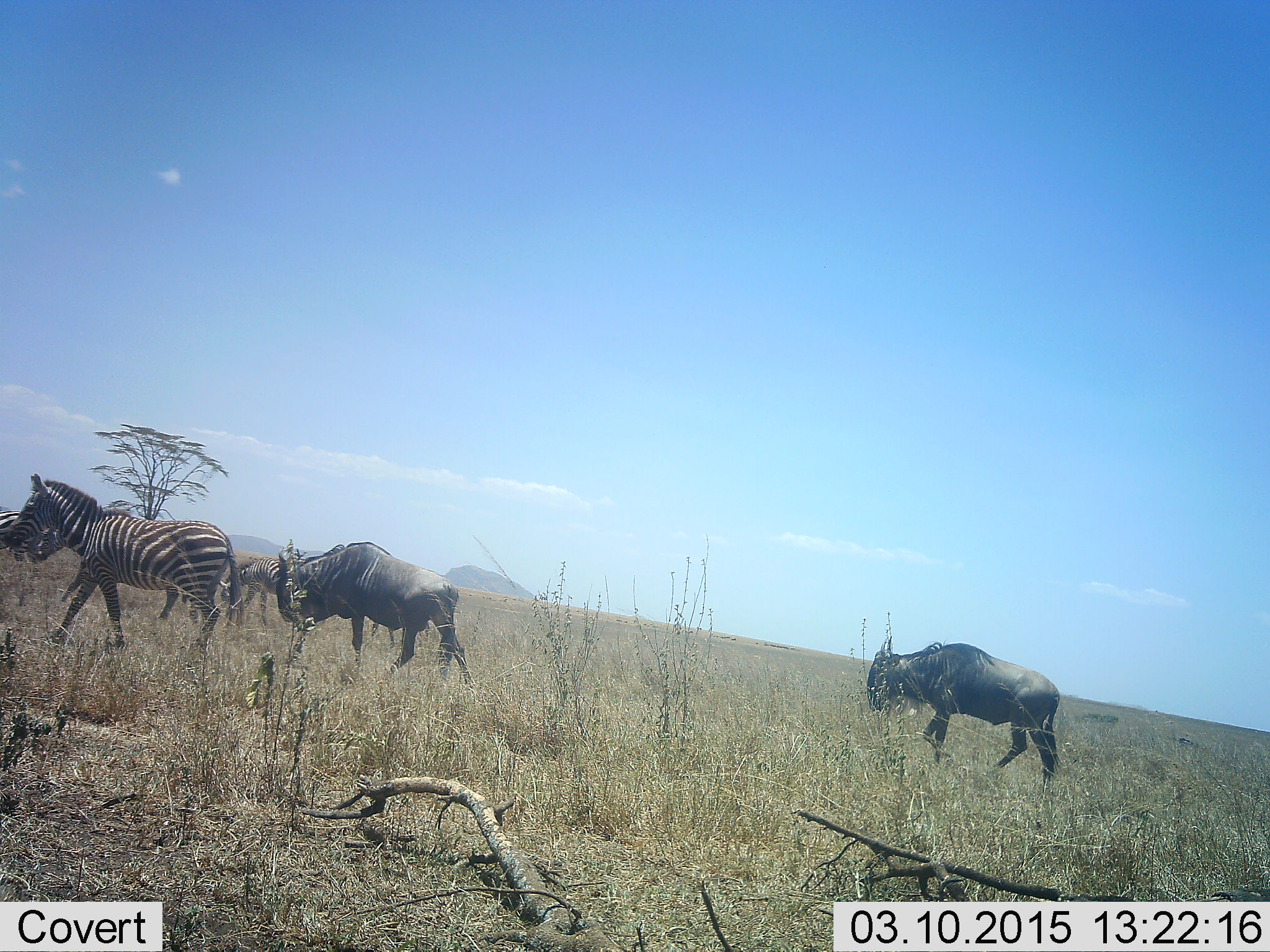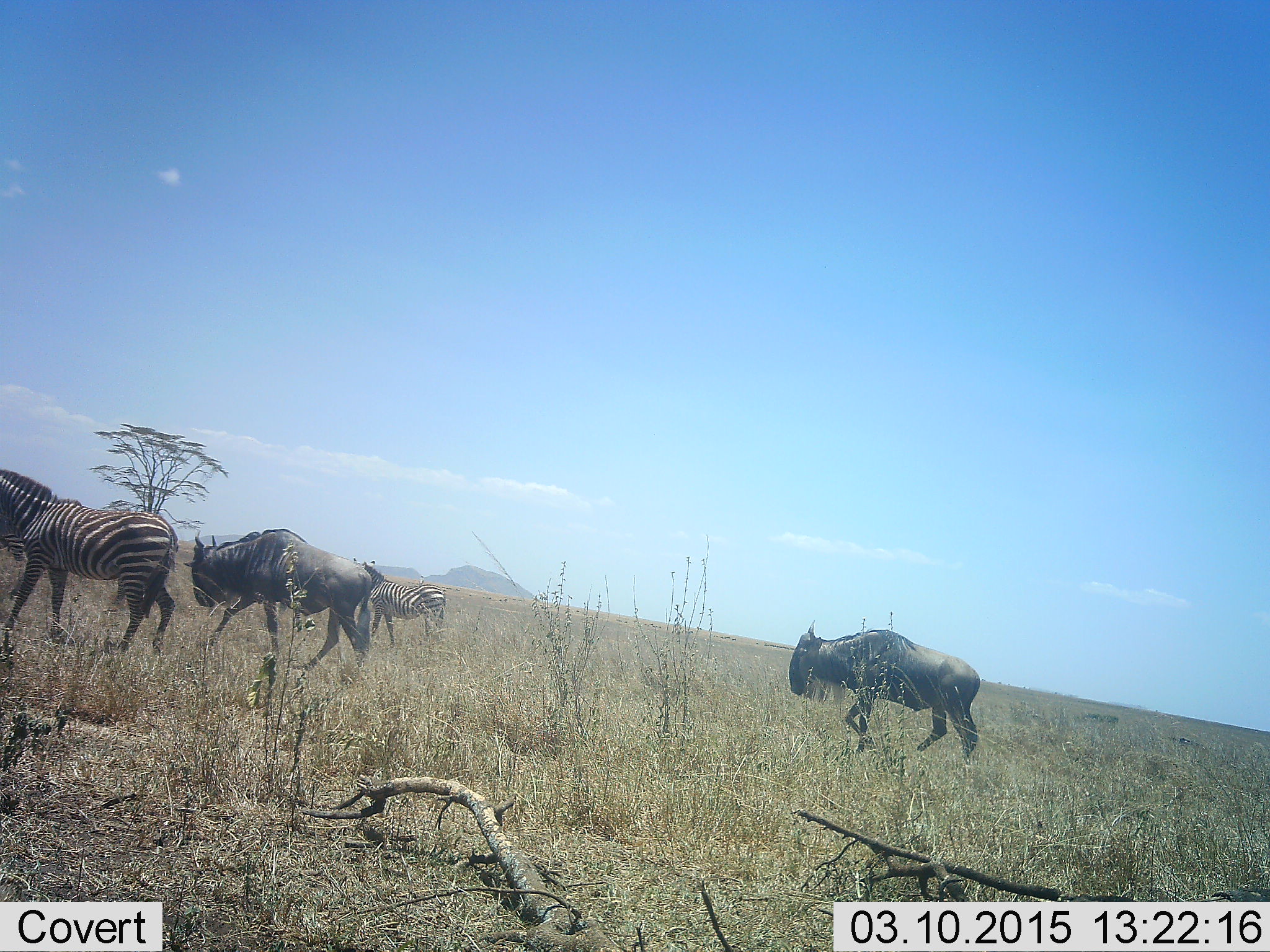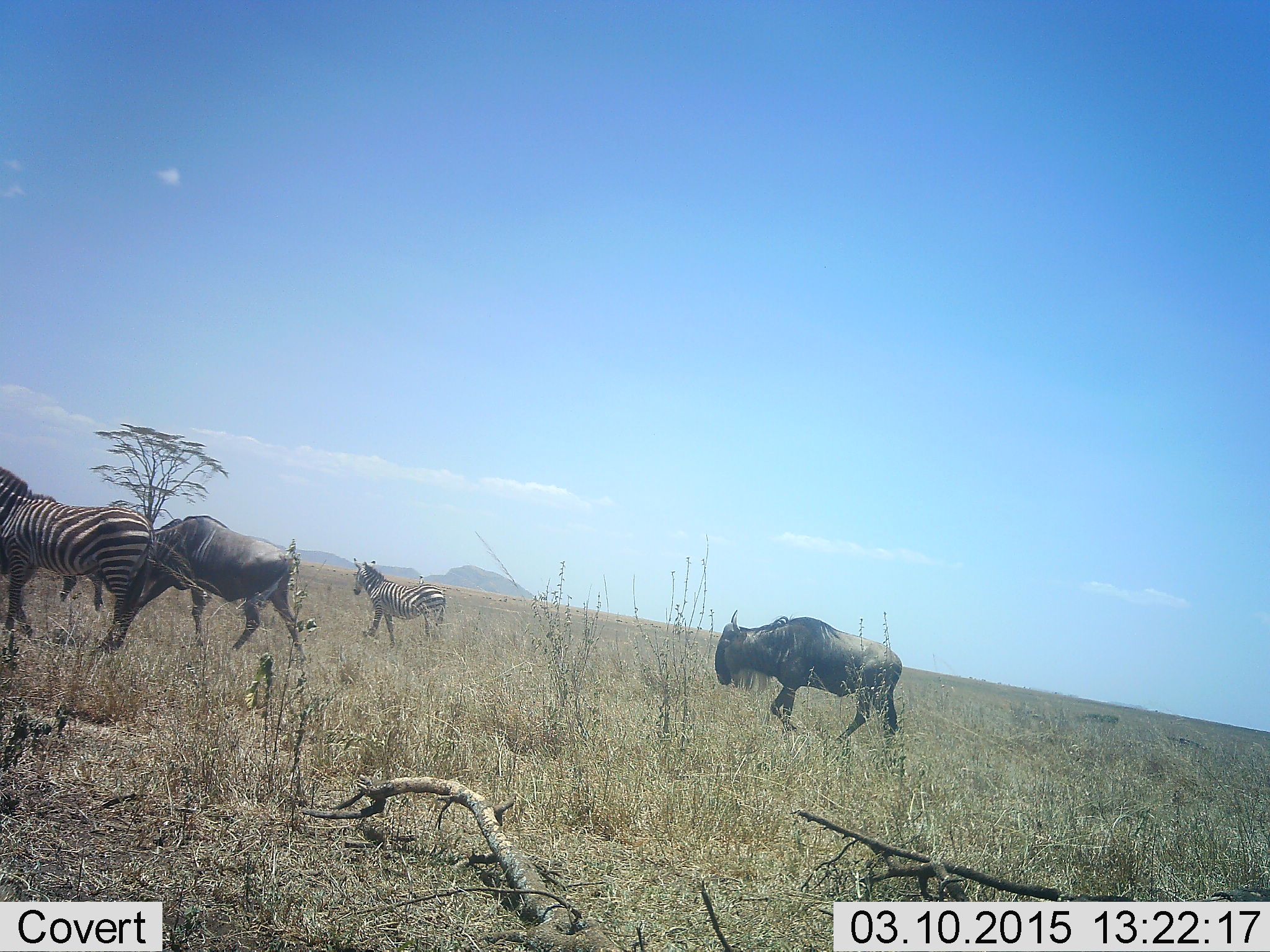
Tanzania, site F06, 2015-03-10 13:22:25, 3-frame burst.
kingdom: Animalia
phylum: Chordata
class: Mammalia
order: Artiodactyla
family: Bovidae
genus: Connochaetes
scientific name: Connochaetes taurinus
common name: blue wildebeest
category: wildebeest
Wildebeest (blue wildebeest) (Connochaetes taurinus), count 2. Behavior (volunteer vote fractions): standing 9%, resting 0%, moving 100%, interacting 0%. Young present (vote fraction): 0%. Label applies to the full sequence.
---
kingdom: Animalia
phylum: Chordata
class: Mammalia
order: Perissodactyla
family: Equidae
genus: Equus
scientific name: Equus quagga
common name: plains zebra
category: zebra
Zebra (plains zebra) (Equus quagga), count 3. Behavior (volunteer vote fractions): standing 30%, resting 0%, moving 100%, interacting 0%. Young present (vote fraction): 20%. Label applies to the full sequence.